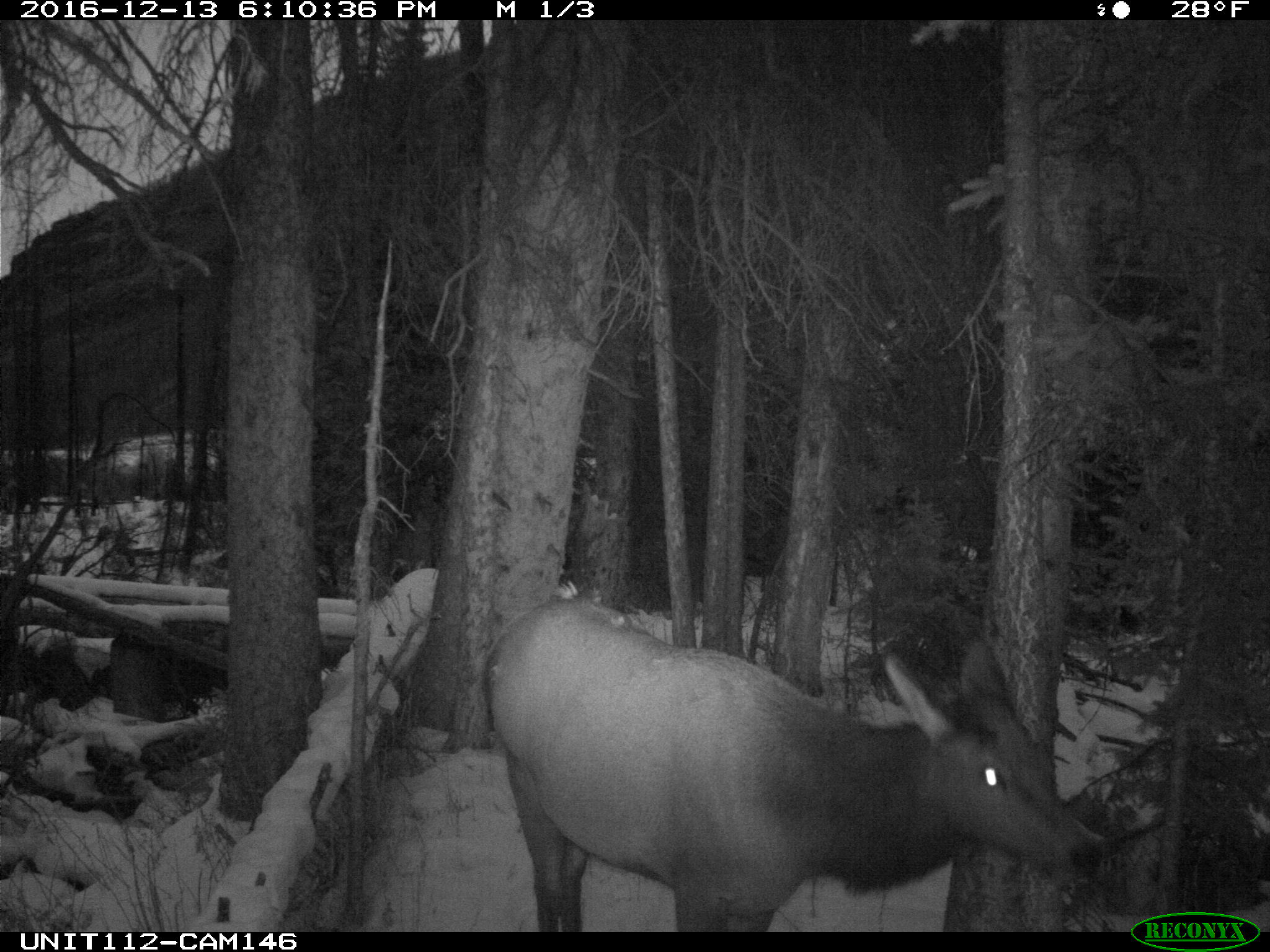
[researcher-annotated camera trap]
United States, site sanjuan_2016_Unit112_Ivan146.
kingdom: Animalia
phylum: Chordata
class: Mammalia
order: Artiodactyla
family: Cervidae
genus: Cervus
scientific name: Cervus elaphus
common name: red deer